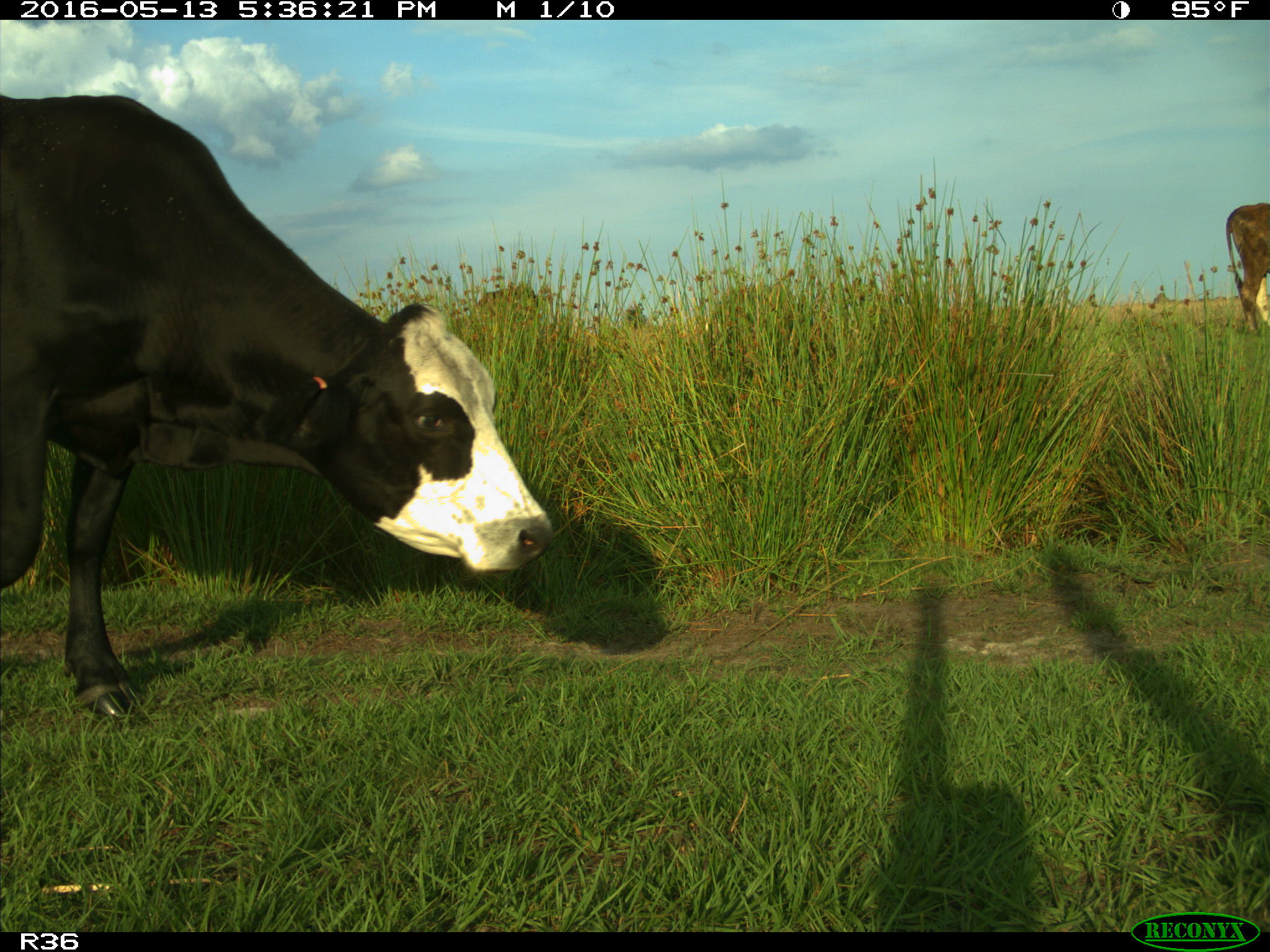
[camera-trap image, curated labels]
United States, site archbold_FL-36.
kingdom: Animalia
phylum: Chordata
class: Mammalia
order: Artiodactyla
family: Bovidae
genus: Bos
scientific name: Bos taurus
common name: domestic cow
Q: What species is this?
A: Bos taurus (domestic cow).